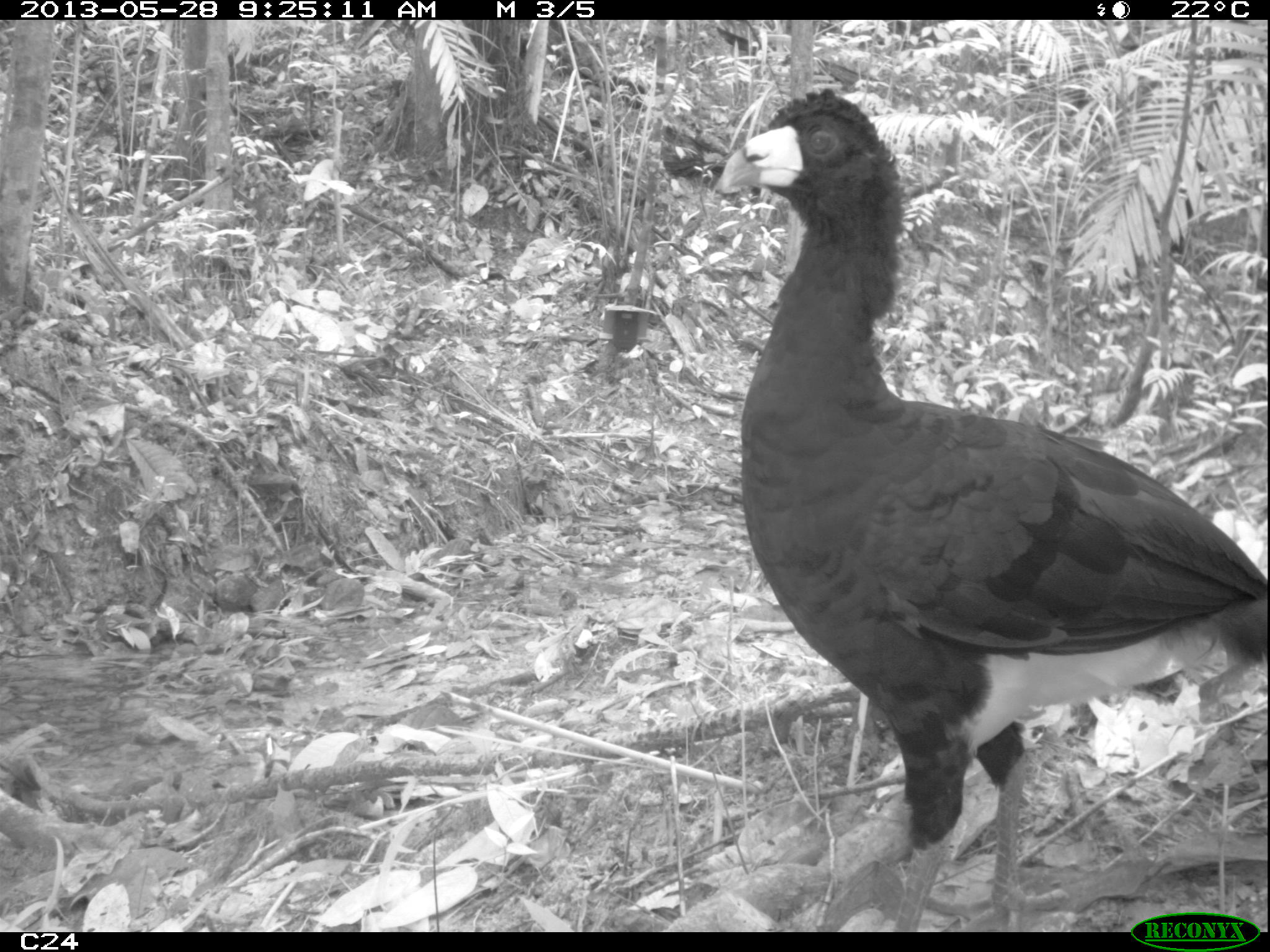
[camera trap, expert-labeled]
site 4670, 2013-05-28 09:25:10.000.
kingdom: Animalia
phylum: Chordata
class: Aves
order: Galliformes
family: Cracidae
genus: Crax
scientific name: Crax alector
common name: black curassow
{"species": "Crax alector (black curassow)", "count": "1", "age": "adult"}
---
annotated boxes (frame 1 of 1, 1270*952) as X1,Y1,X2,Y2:
crax alector: 710,83,1266,930